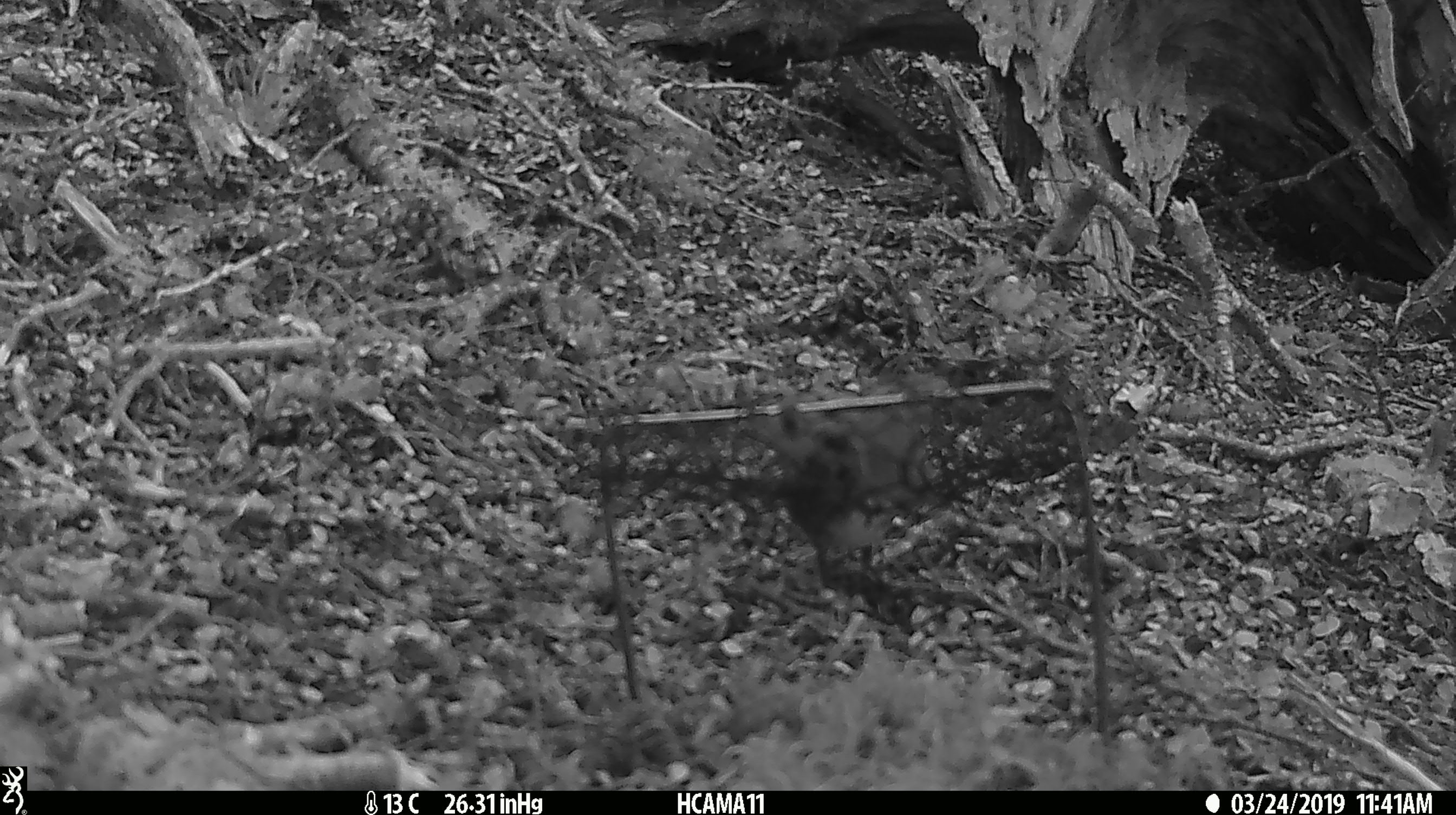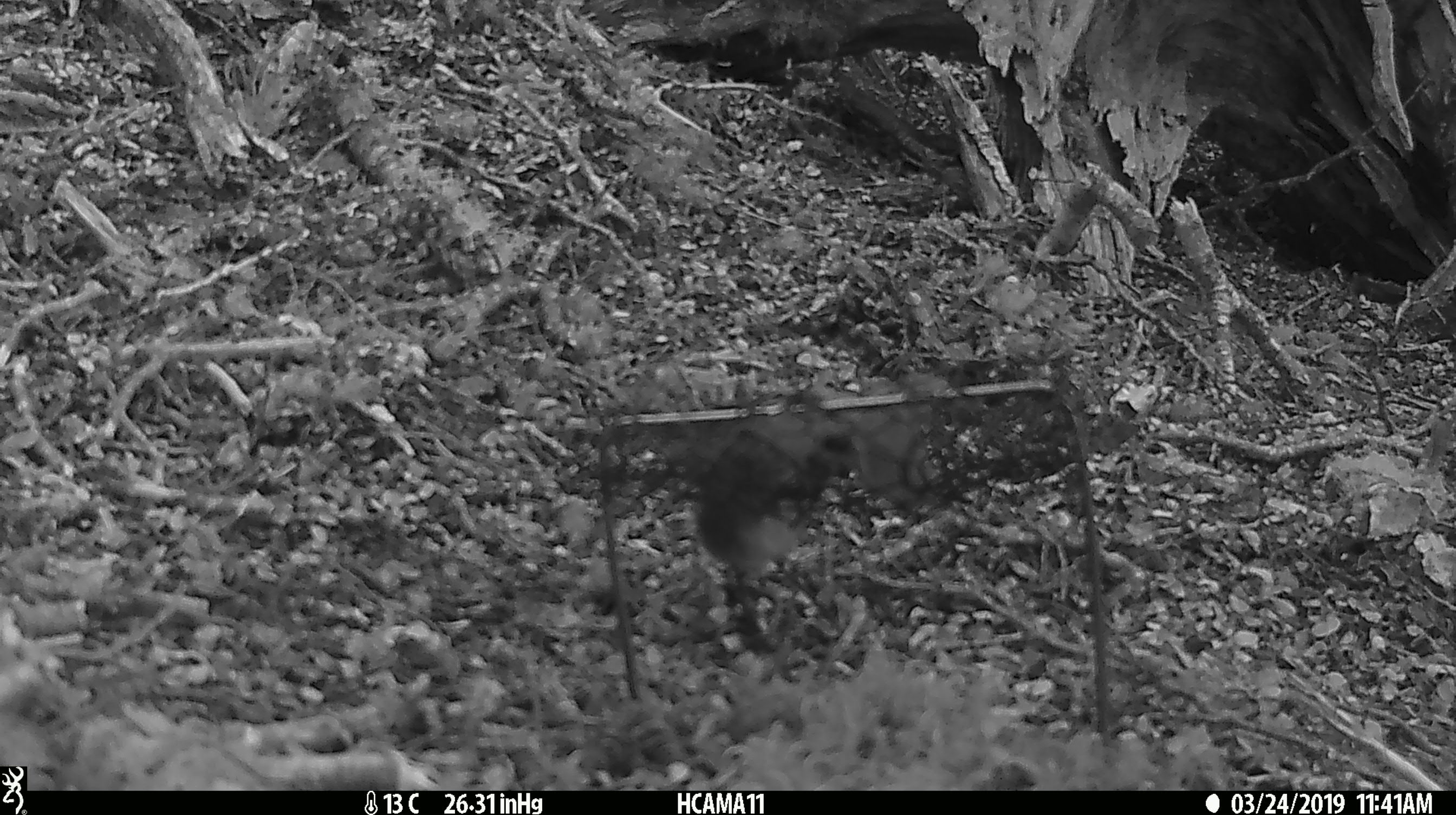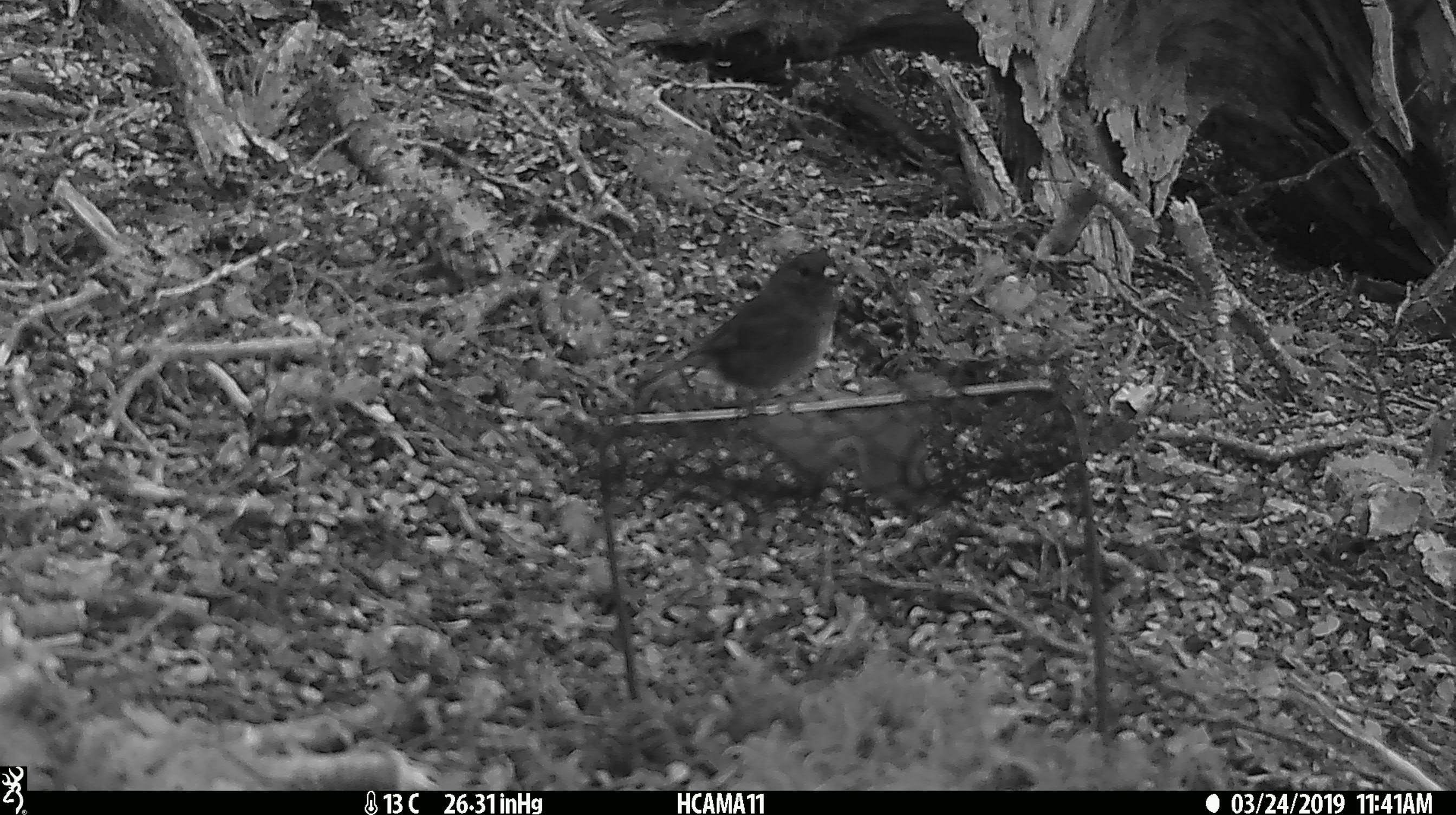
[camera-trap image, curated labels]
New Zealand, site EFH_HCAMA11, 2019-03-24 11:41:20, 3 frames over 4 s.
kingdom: Animalia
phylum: Chordata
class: Aves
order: Passeriformes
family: Petroicidae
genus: Petroica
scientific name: Petroica australis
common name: new zealand robin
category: robin